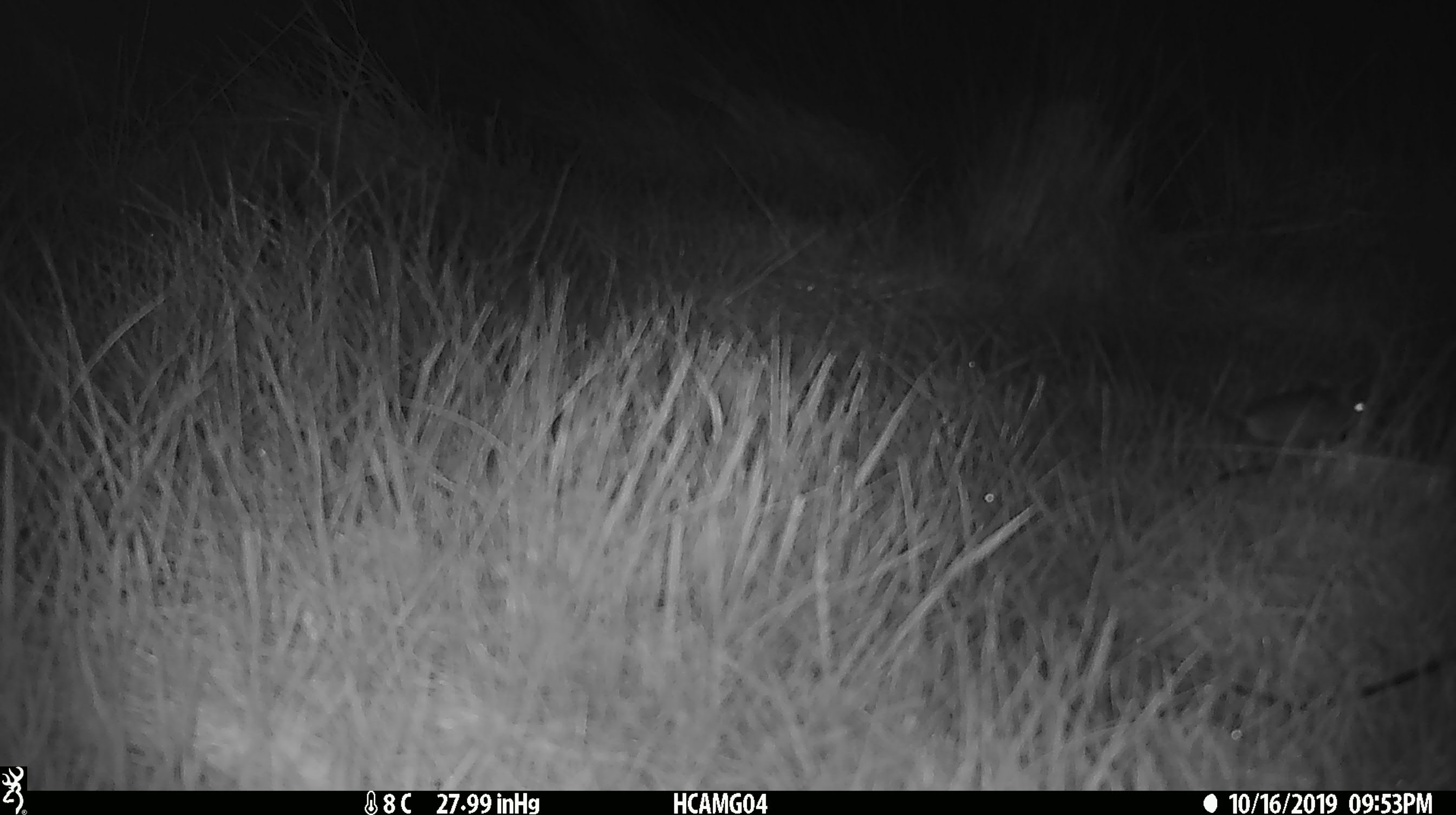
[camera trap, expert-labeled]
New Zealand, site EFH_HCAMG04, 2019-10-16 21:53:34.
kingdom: Animalia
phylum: Chordata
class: Mammalia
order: Rodentia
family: Muridae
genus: Mus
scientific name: Mus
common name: mouse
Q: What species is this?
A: Mouse (Mus).